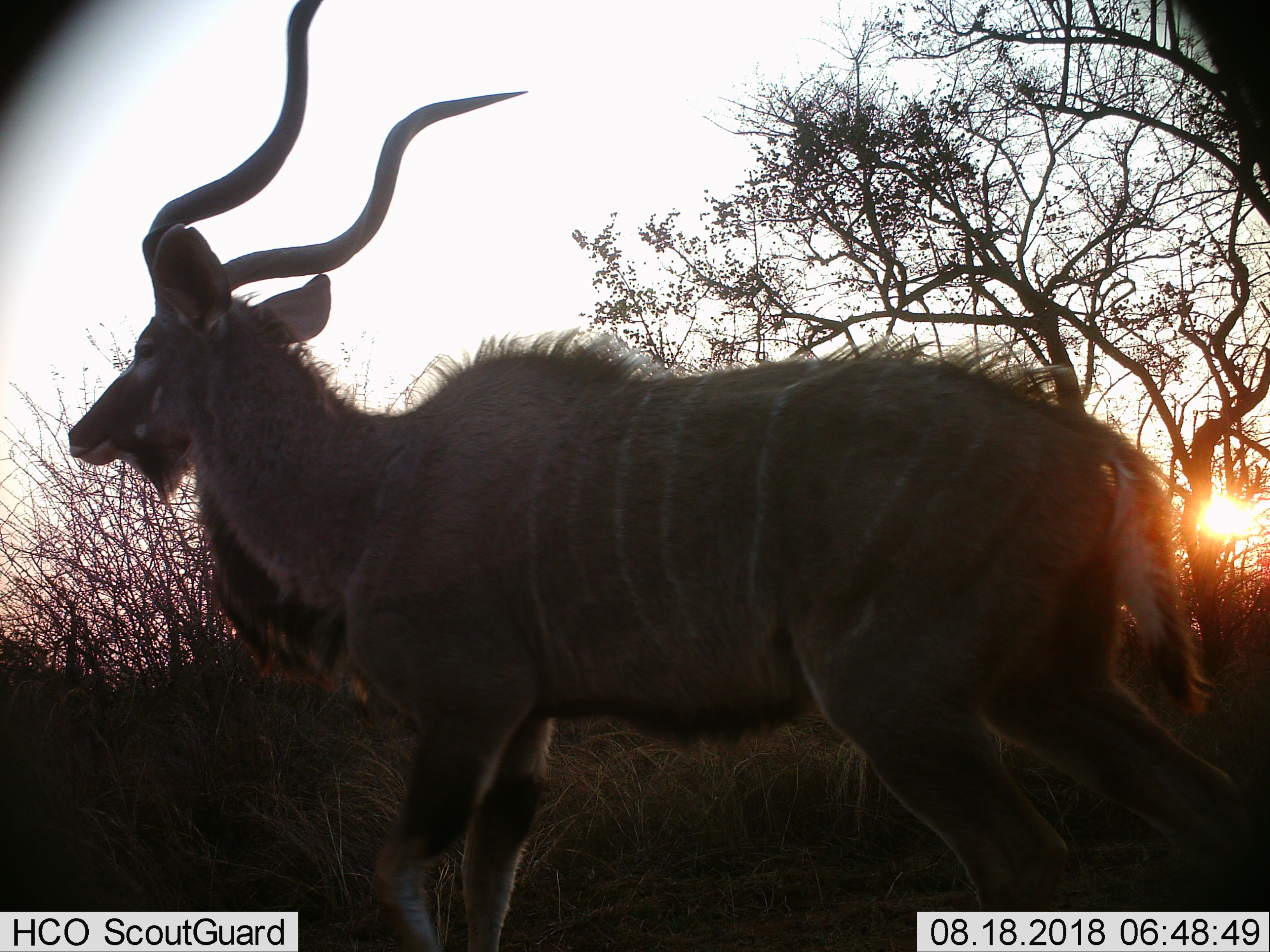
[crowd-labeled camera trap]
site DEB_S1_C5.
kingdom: Animalia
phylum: Chordata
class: Mammalia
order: Artiodactyla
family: Bovidae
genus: Tragelaphus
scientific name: Tragelaphus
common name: kudu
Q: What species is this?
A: Kudu (Tragelaphus).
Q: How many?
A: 1.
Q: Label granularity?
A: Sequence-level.